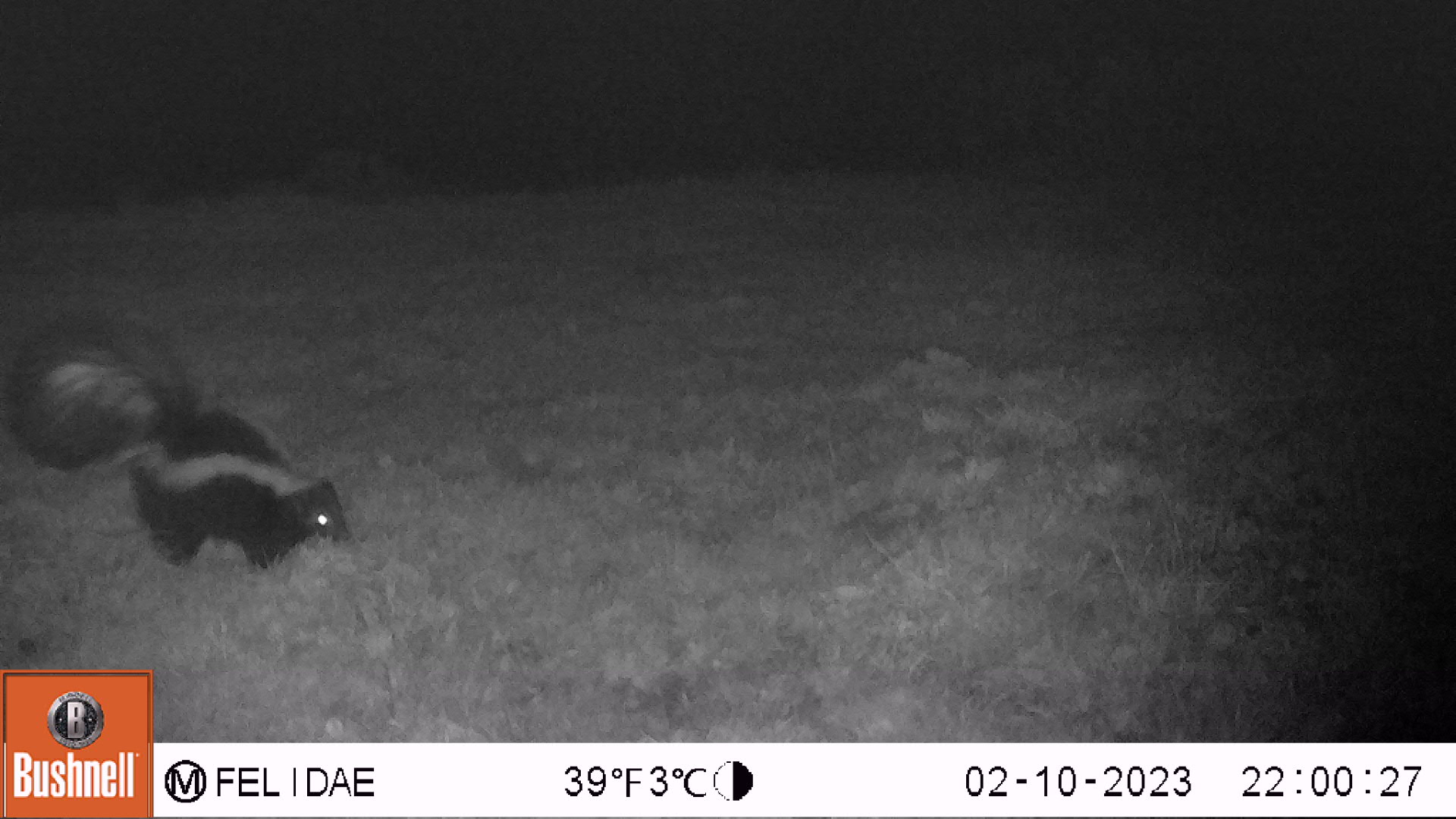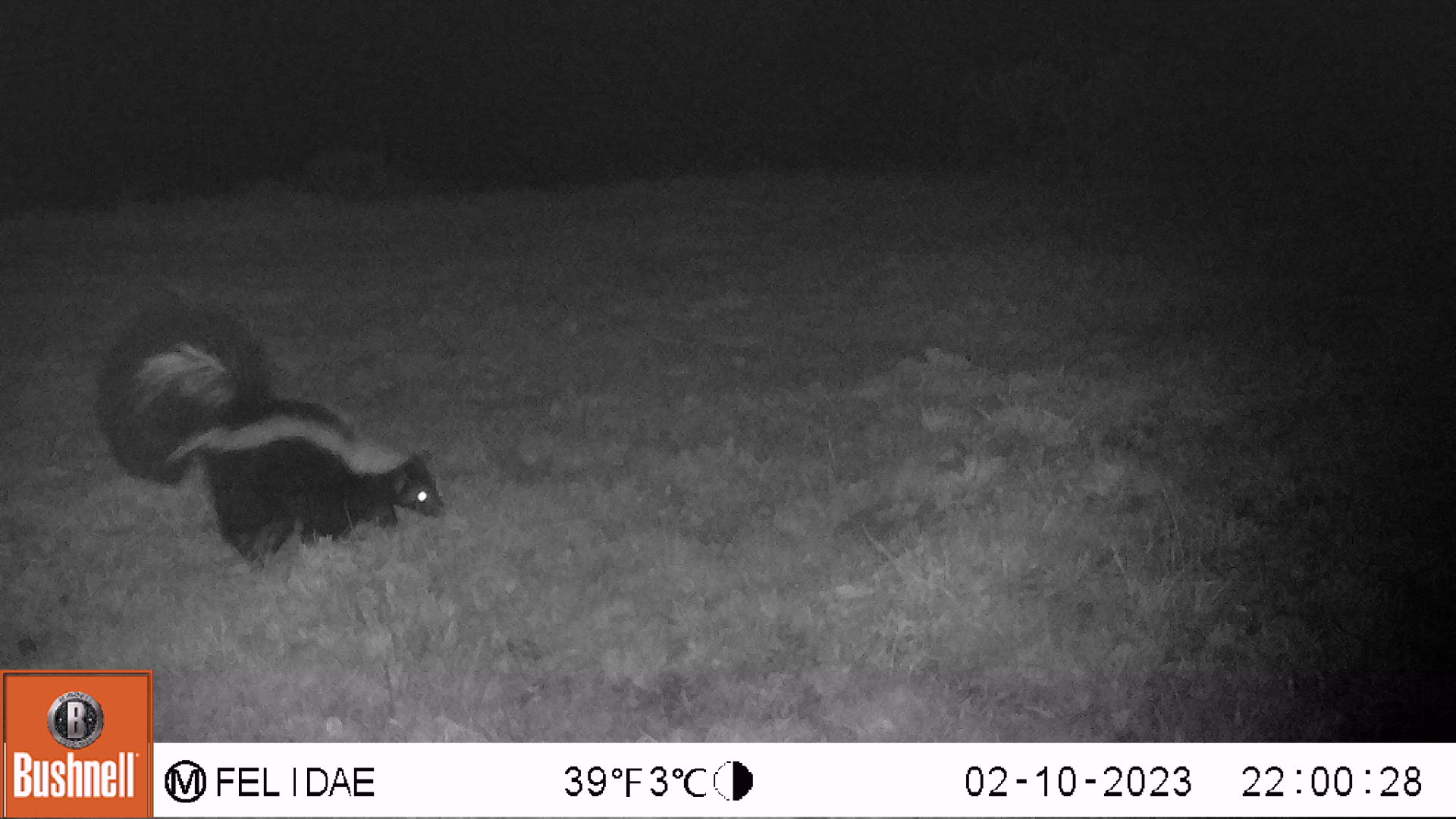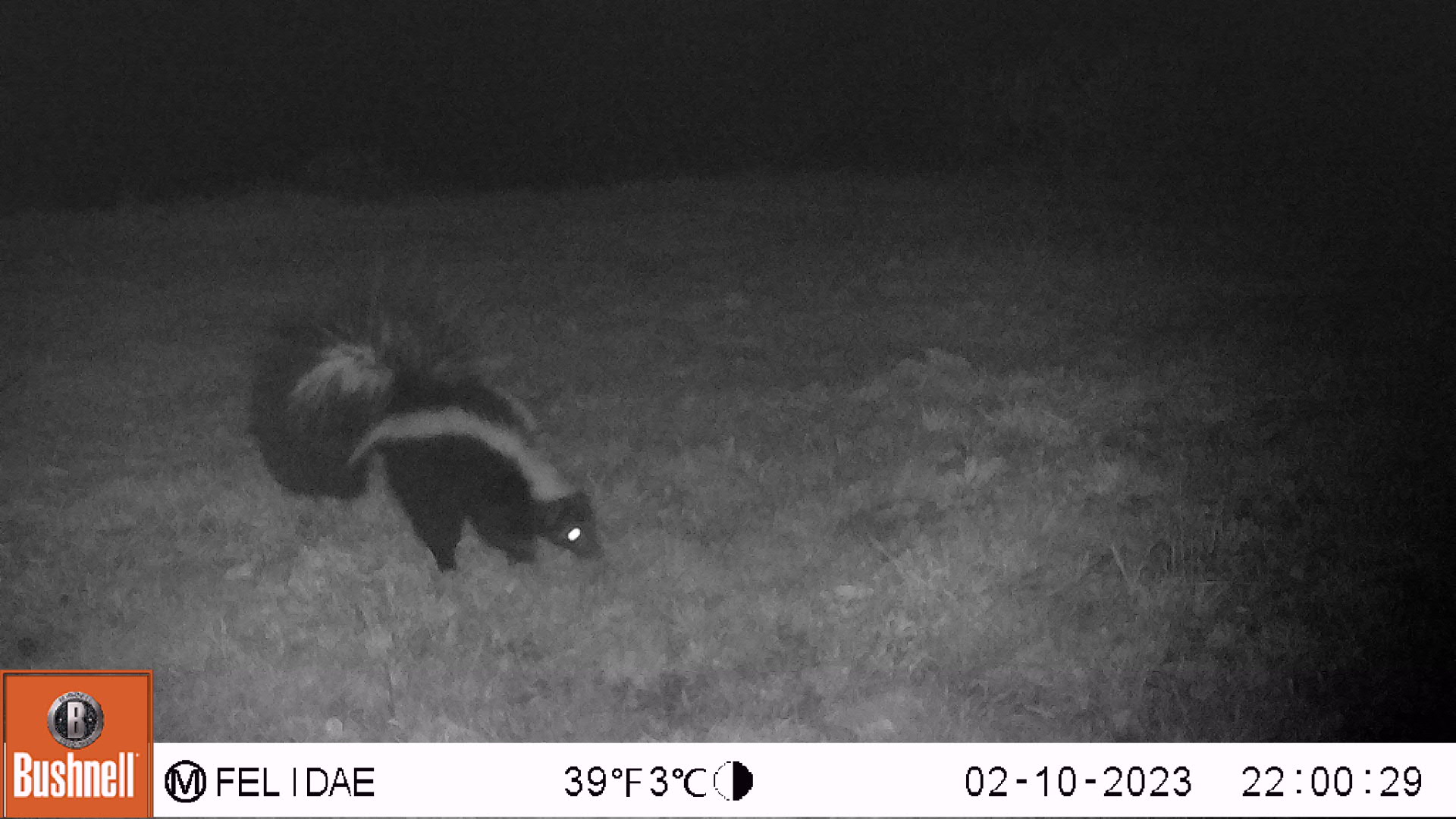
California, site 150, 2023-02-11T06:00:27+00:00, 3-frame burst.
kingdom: Animalia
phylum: Chordata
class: Mammalia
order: Carnivora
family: Mephitidae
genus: Mephitis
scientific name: Mephitis mephitis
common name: striped skunk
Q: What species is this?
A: Striped skunk (Mephitis mephitis).